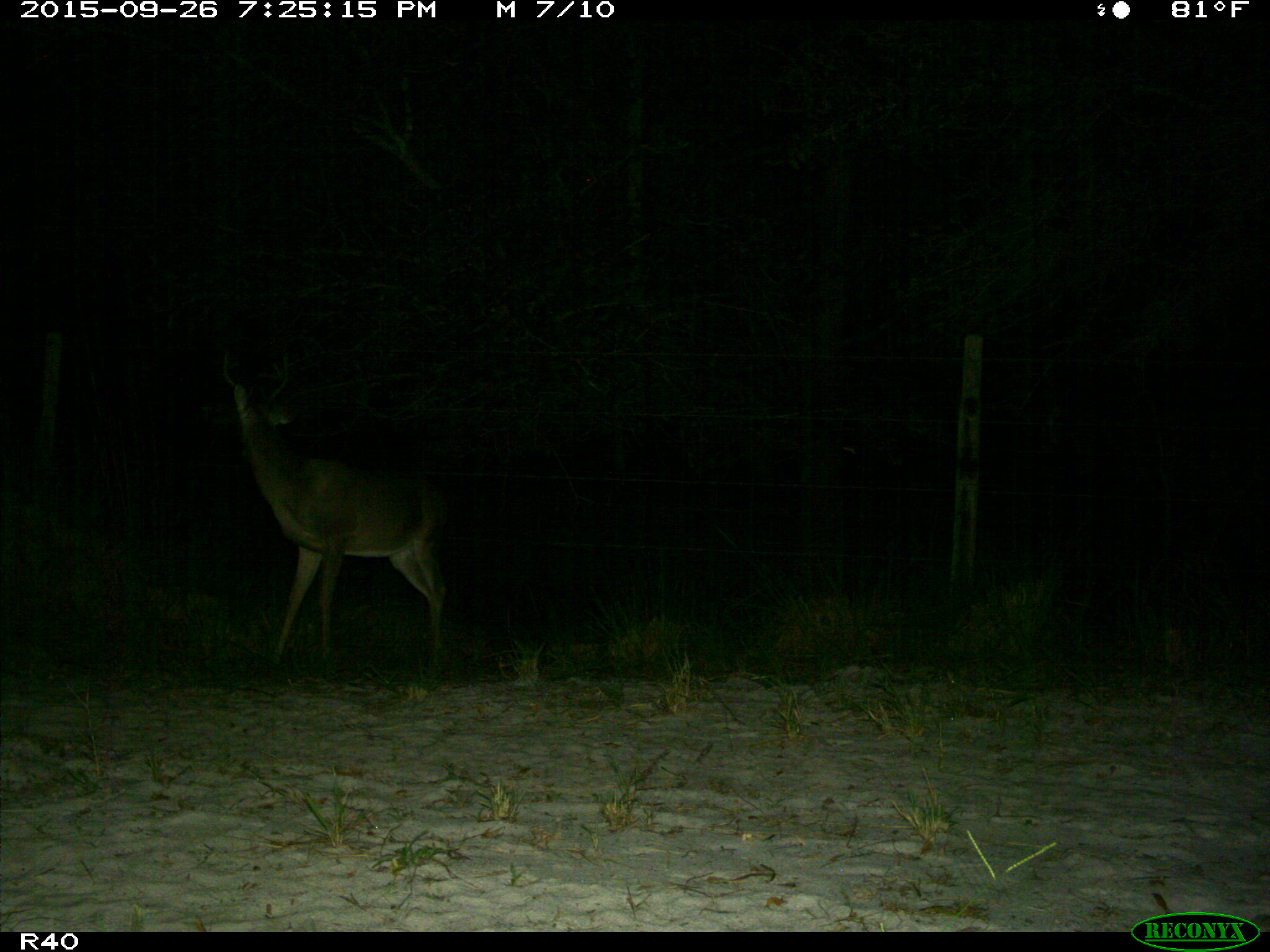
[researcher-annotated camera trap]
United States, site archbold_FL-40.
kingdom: Animalia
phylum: Chordata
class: Mammalia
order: Artiodactyla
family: Cervidae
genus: Odocoileus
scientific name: Odocoileus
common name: deer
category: unidentified deer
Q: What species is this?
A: Unidentified deer (deer) (Odocoileus).